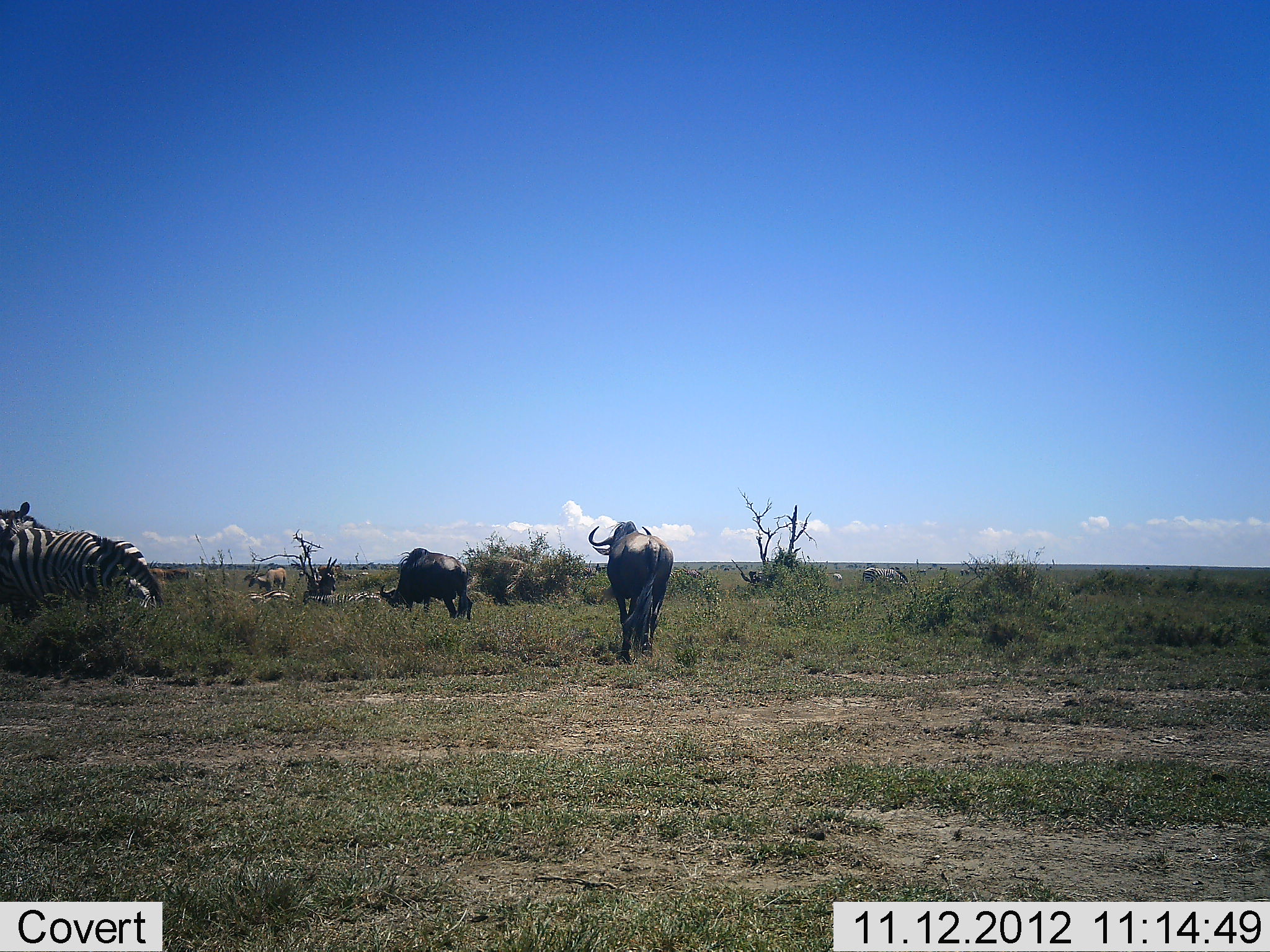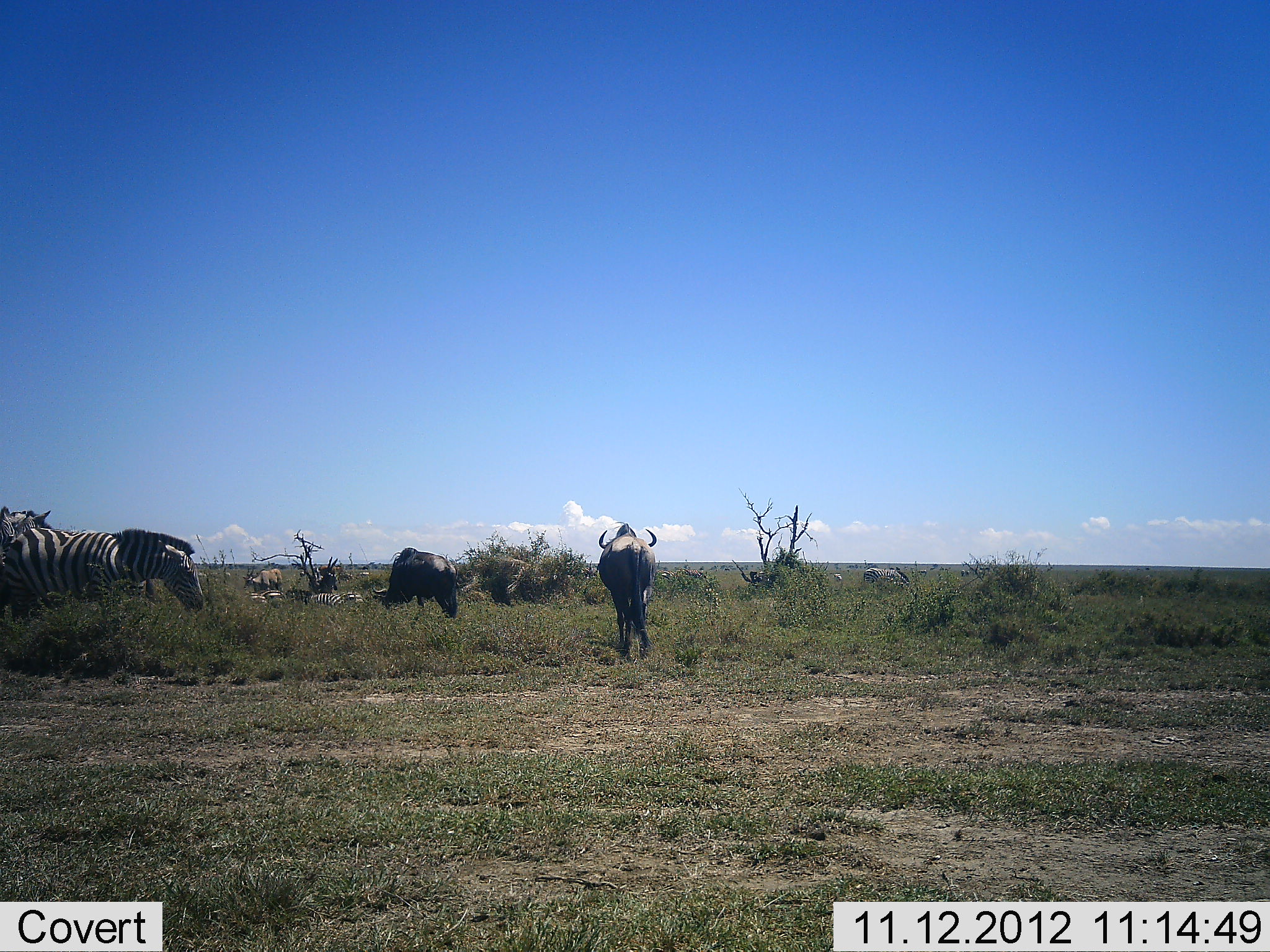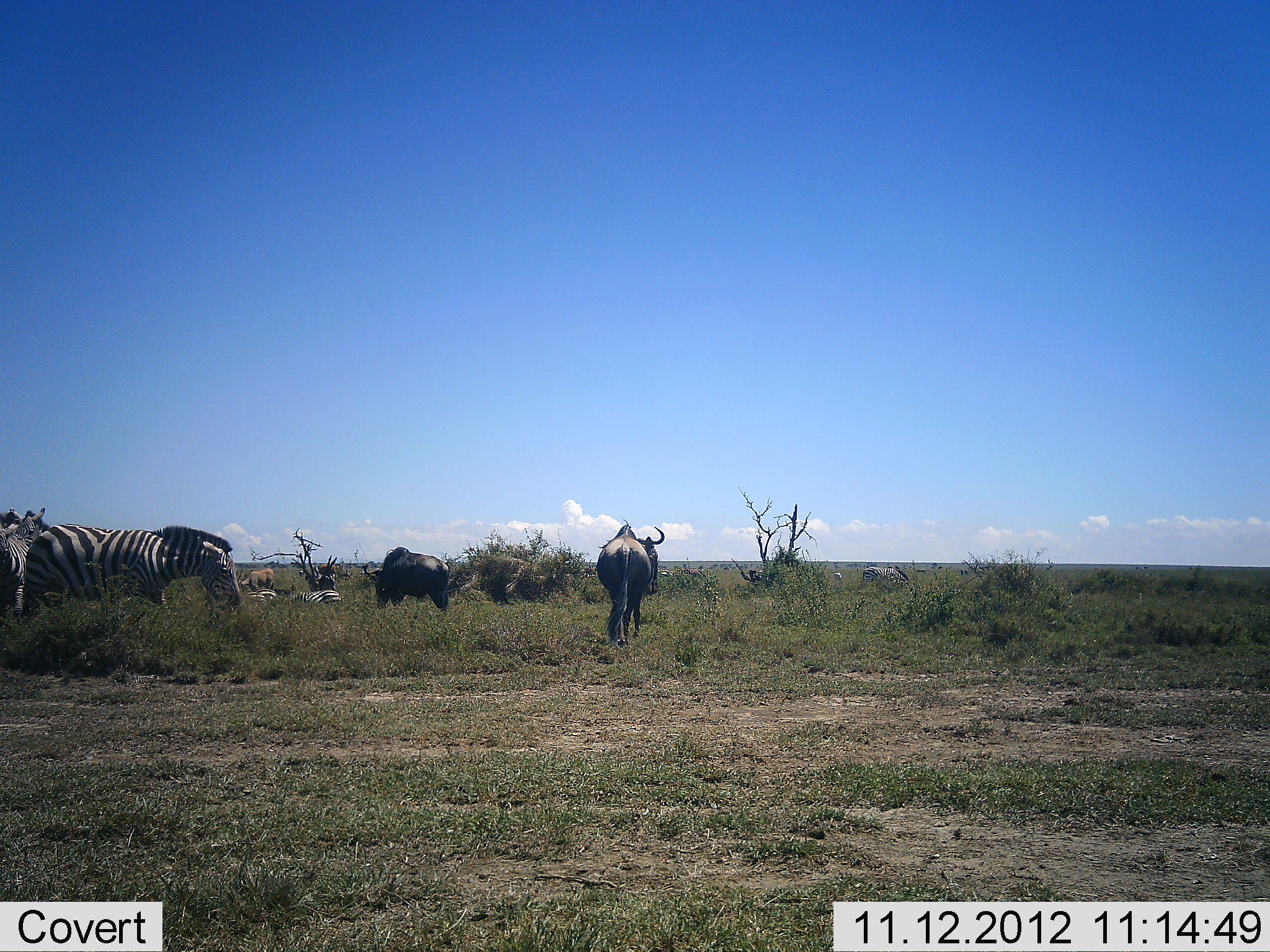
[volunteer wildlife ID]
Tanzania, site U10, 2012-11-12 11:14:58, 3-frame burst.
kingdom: Animalia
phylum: Chordata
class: Mammalia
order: Artiodactyla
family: Bovidae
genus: Connochaetes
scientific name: Connochaetes taurinus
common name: blue wildebeest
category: wildebeest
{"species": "wildebeest (blue wildebeest) (Connochaetes taurinus)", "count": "2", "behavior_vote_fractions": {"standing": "26%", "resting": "0%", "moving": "79%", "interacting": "0%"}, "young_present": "0%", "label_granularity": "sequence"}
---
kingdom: Animalia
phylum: Chordata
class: Mammalia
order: Perissodactyla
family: Equidae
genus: Equus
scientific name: Equus quagga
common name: plains zebra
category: zebra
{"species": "zebra (plains zebra) (Equus quagga)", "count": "3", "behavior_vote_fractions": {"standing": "33%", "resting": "19%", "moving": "67%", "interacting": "0%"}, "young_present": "0%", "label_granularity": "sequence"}